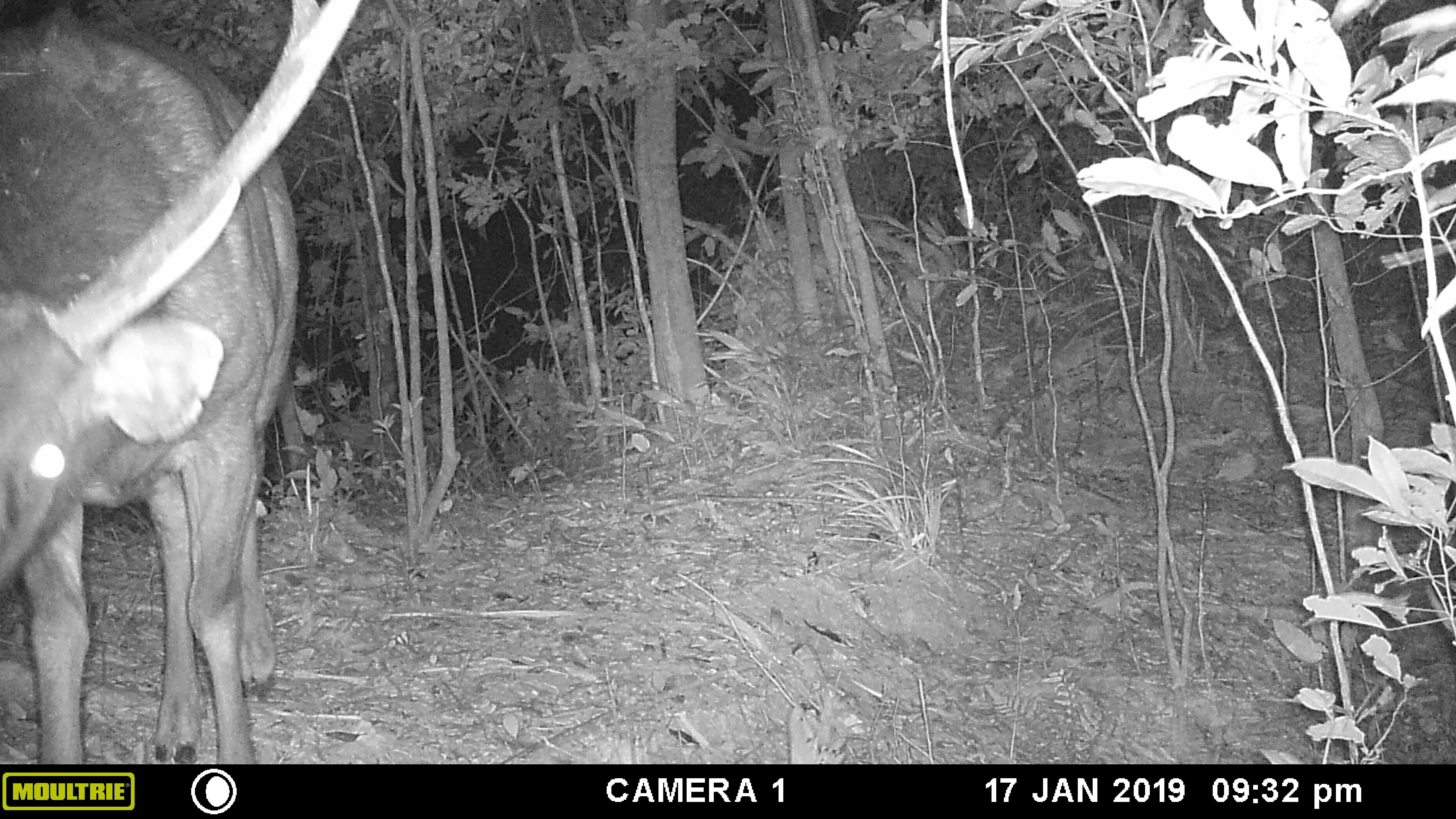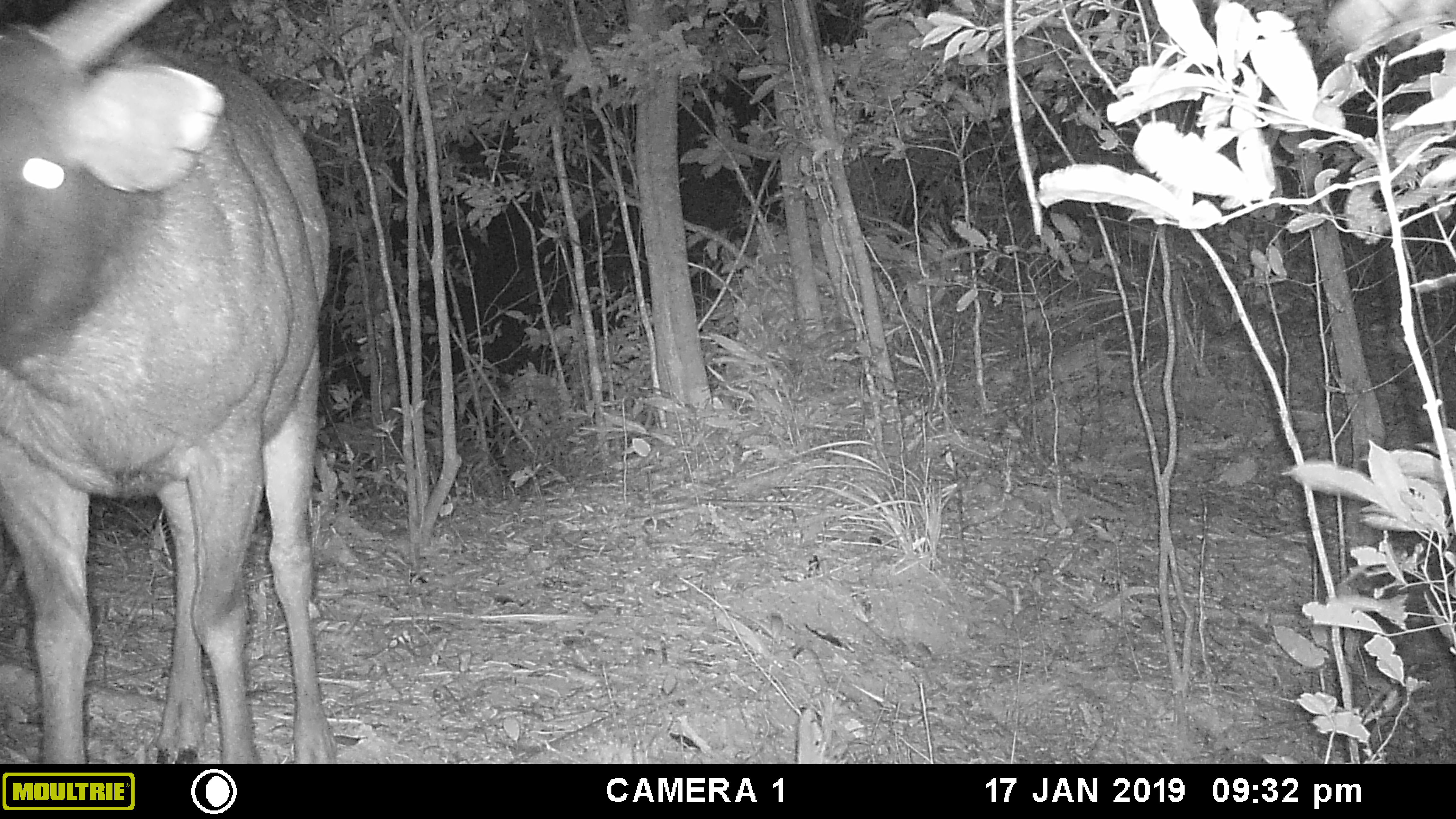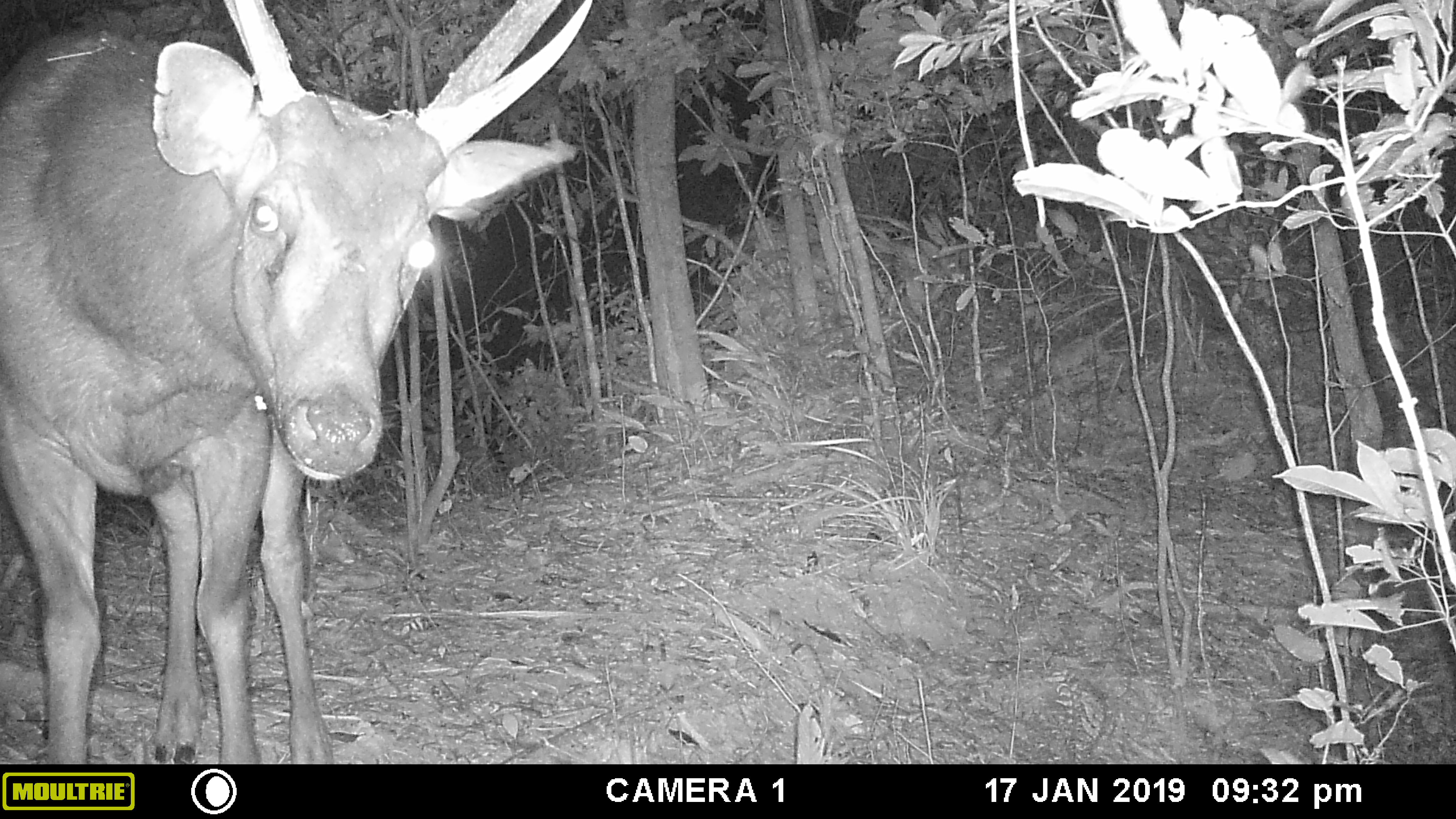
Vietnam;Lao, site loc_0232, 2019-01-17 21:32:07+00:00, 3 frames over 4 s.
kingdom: Animalia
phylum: Chordata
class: Mammalia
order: Artiodactyla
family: Cervidae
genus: Rusa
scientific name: Rusa unicolor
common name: sambar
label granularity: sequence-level